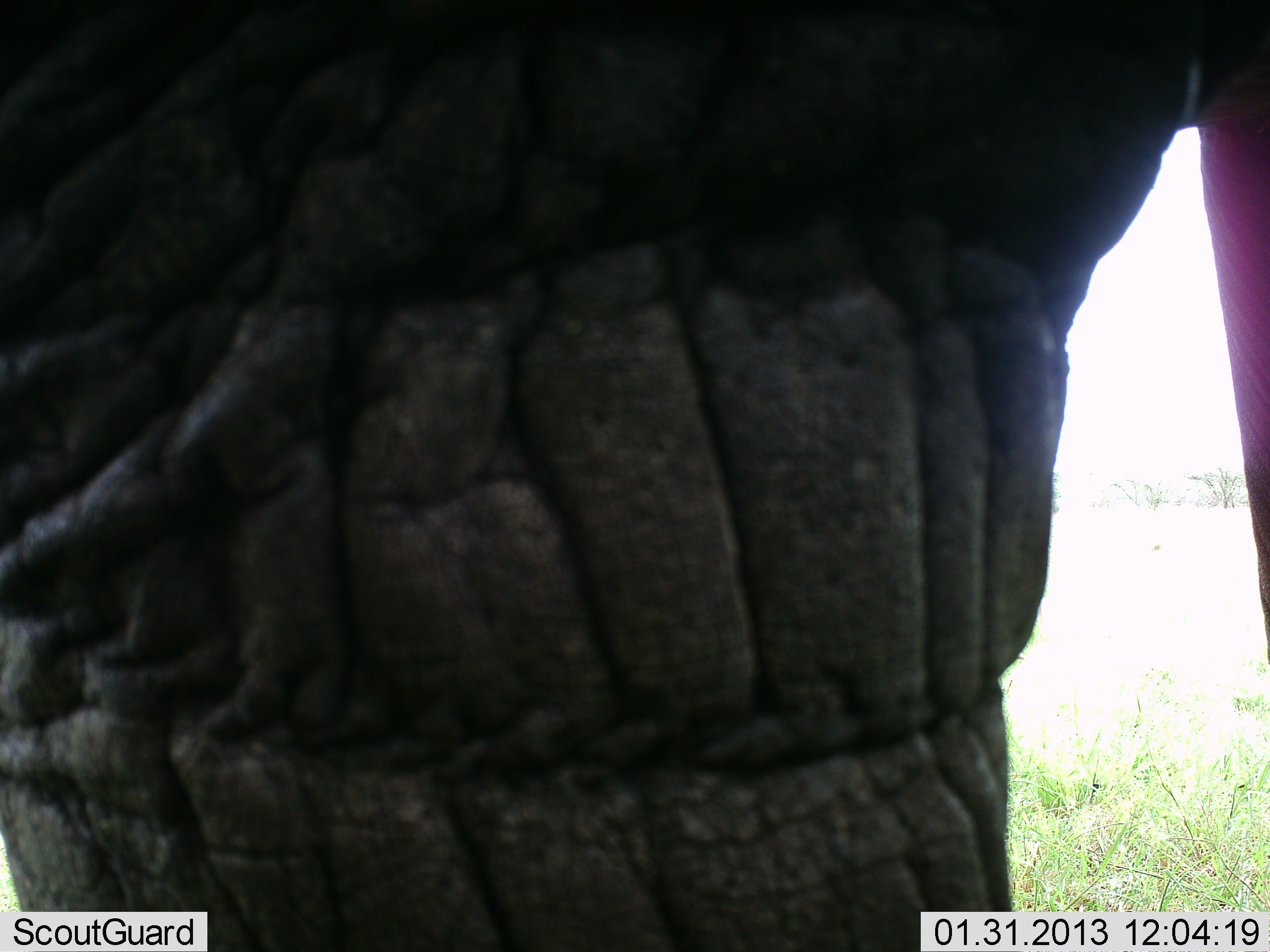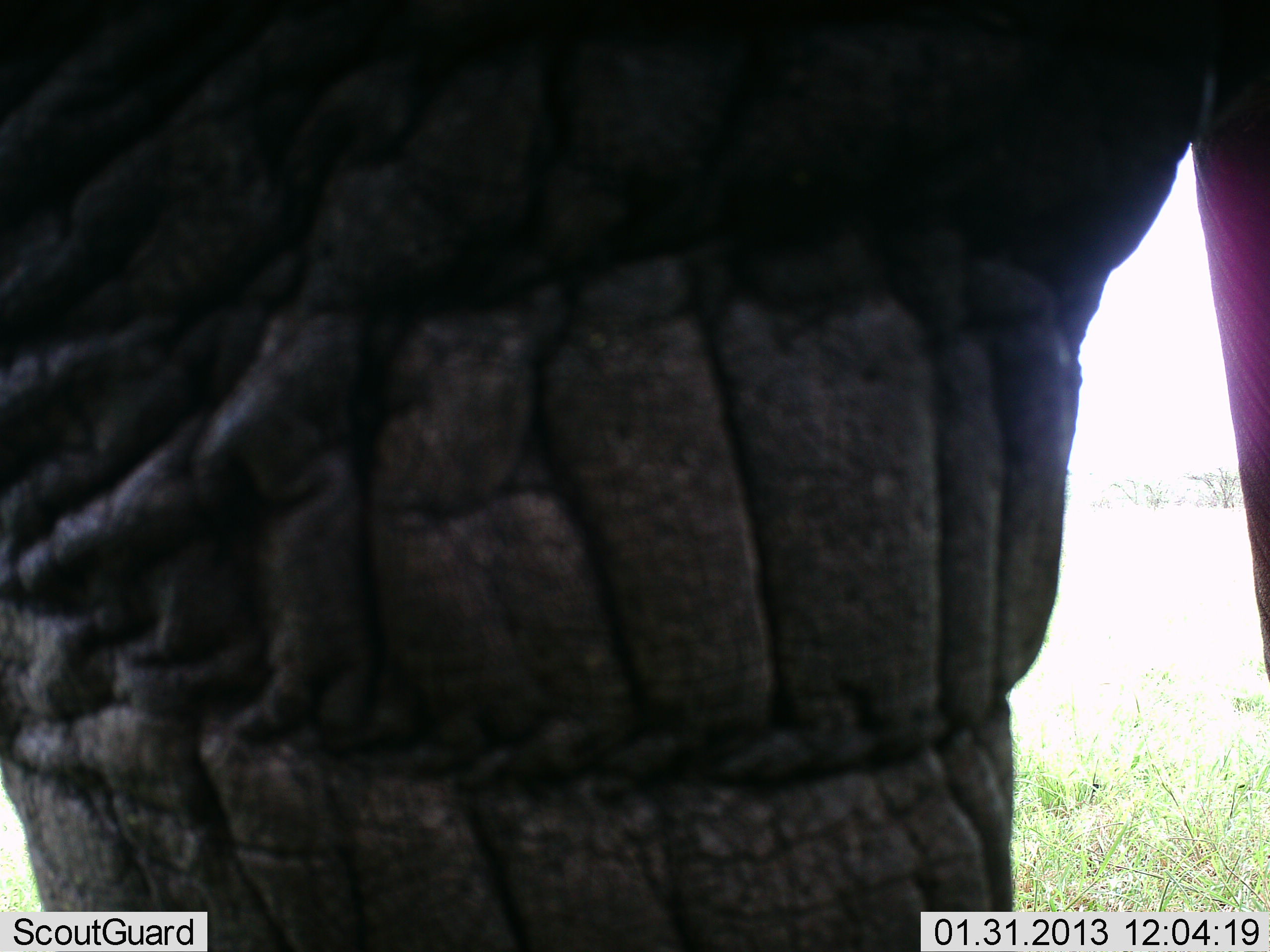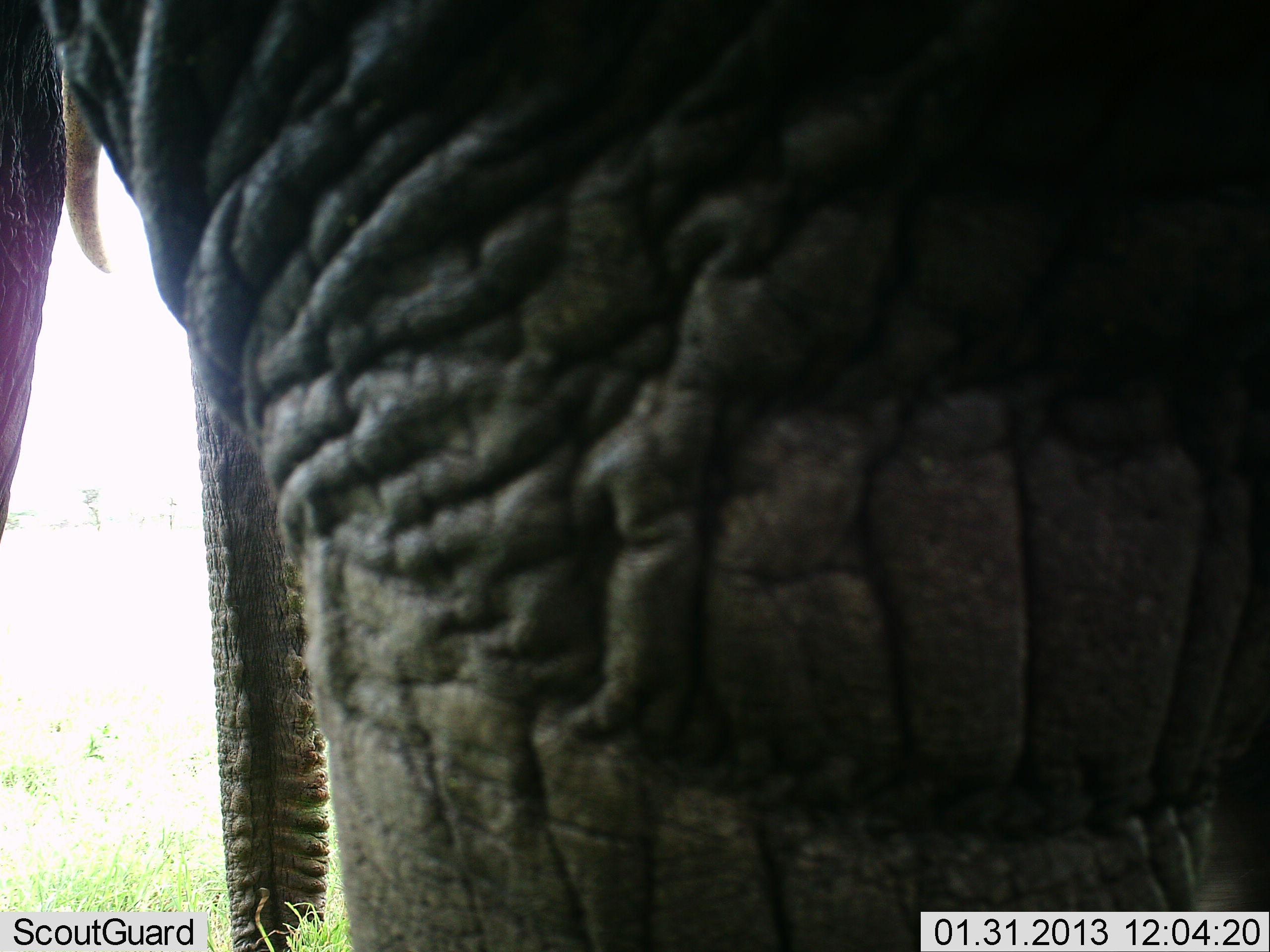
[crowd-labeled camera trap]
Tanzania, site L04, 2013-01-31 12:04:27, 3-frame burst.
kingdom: Animalia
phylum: Chordata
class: Mammalia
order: Proboscidea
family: Elephantidae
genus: Loxodonta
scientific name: Loxodonta africana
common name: african bush elephant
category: elephant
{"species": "elephant (african bush elephant) (Loxodonta africana)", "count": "1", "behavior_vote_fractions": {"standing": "87%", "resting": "7%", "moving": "13%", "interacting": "0%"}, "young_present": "0%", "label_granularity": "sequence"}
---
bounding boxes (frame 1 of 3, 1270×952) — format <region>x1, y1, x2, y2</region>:
animal: <region>0, 0, 1270, 952</region>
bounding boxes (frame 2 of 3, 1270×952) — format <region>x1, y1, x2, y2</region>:
animal: <region>0, 0, 1270, 952</region>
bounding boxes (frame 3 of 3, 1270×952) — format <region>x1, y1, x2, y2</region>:
animal: <region>0, 0, 1270, 952</region>